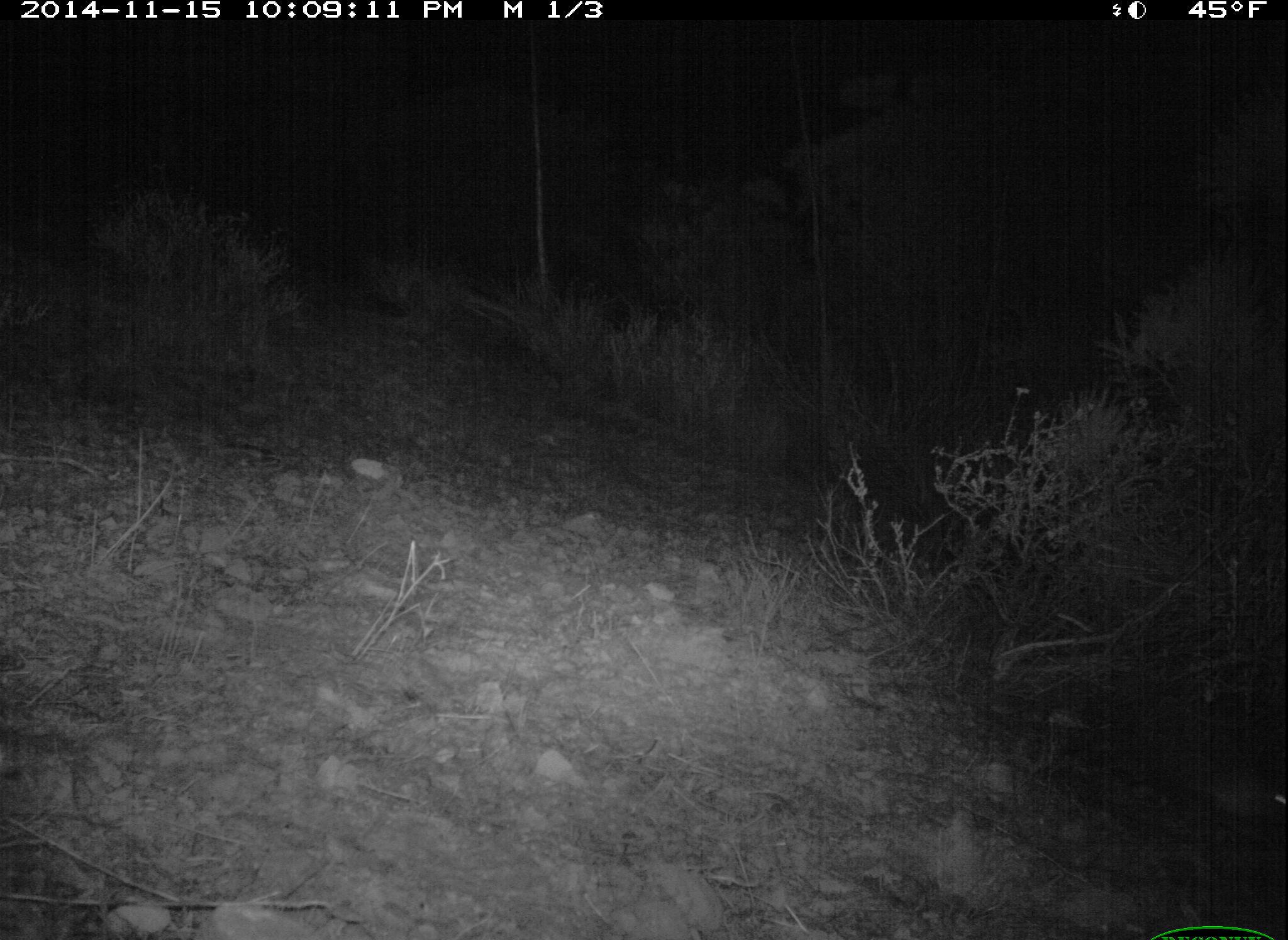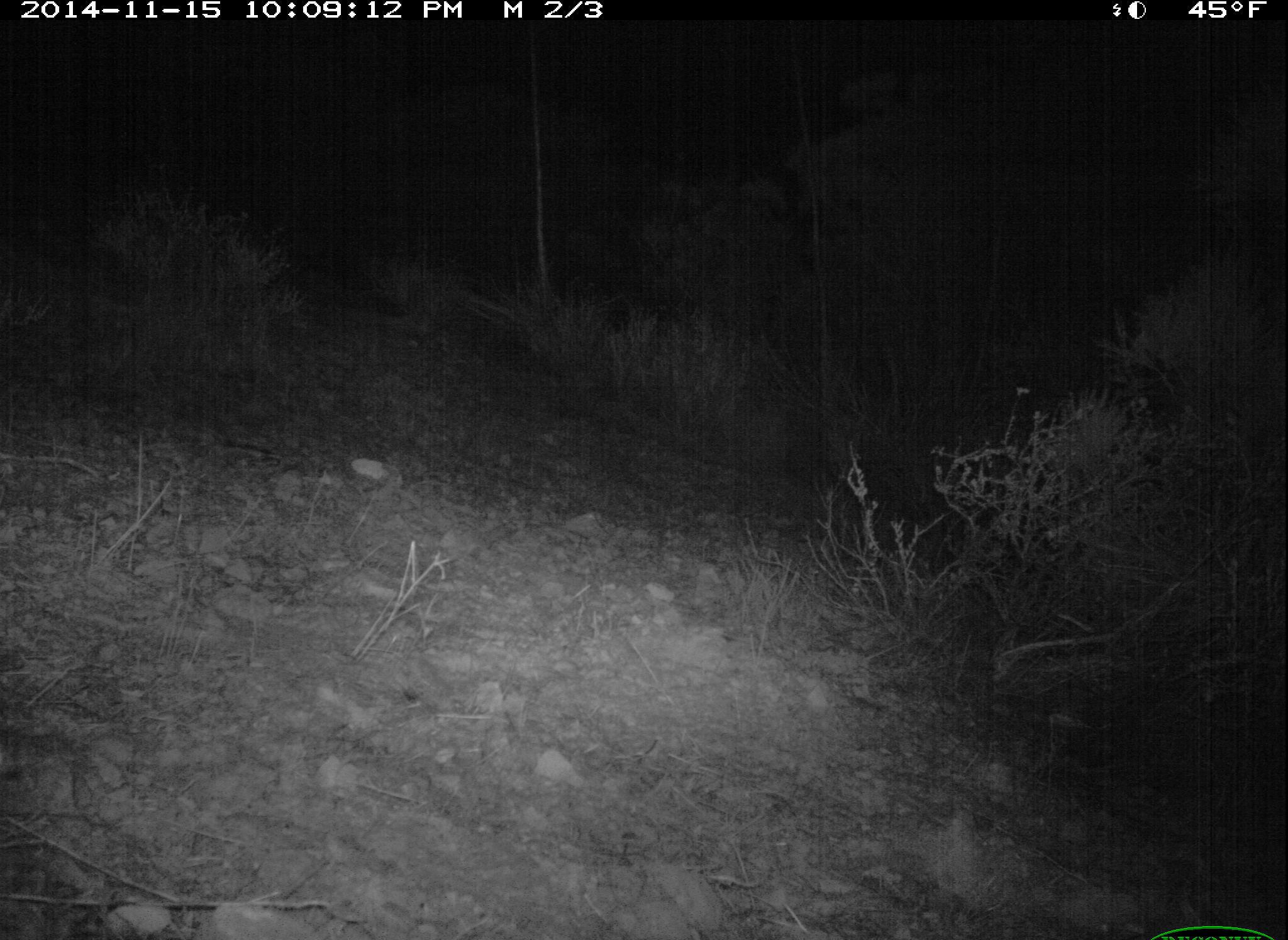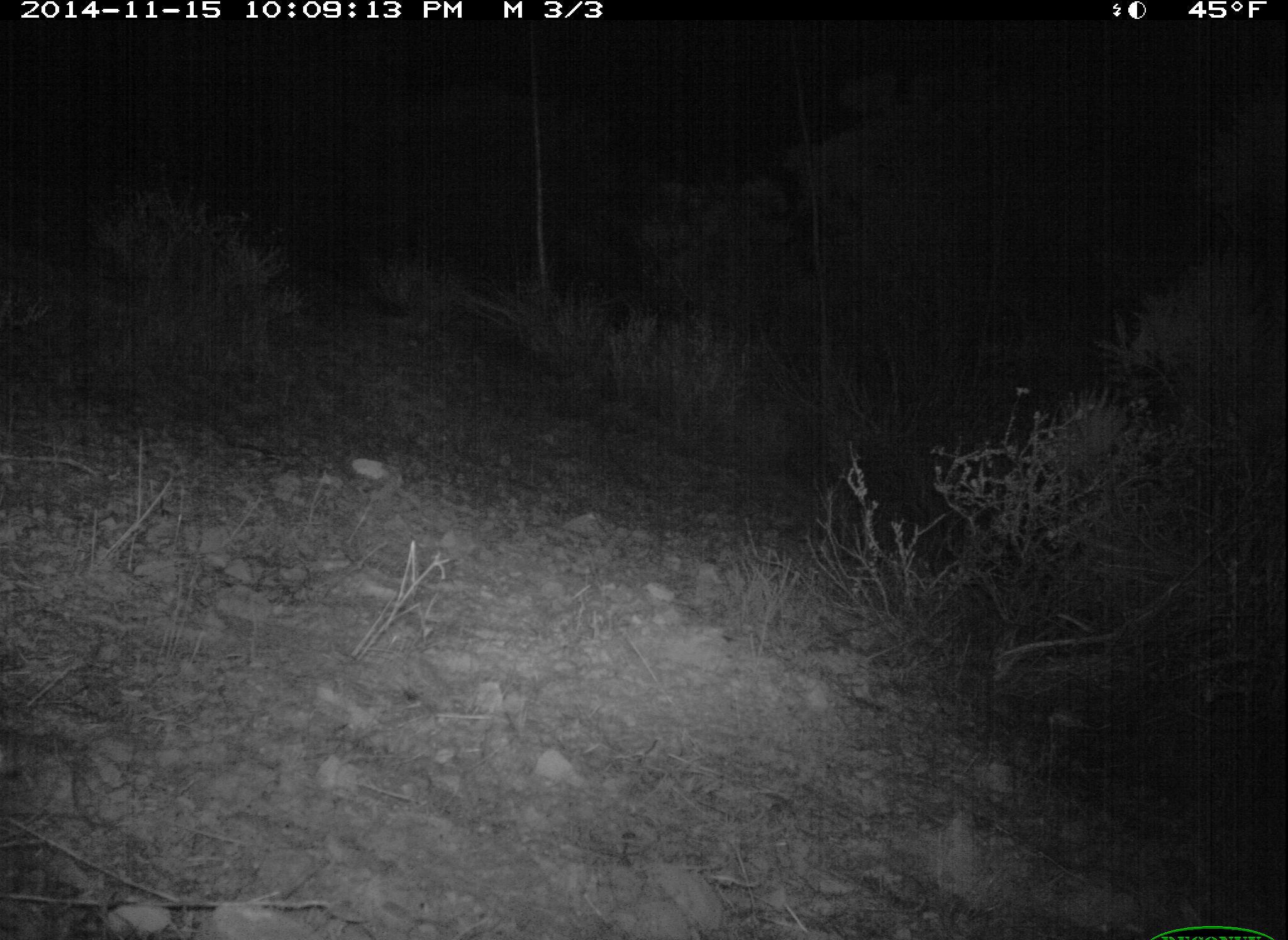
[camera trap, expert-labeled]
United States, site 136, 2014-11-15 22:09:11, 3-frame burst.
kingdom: Animalia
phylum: Chordata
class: Mammalia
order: Rodentia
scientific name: Rodentia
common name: rodent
Rodent (Rodentia).